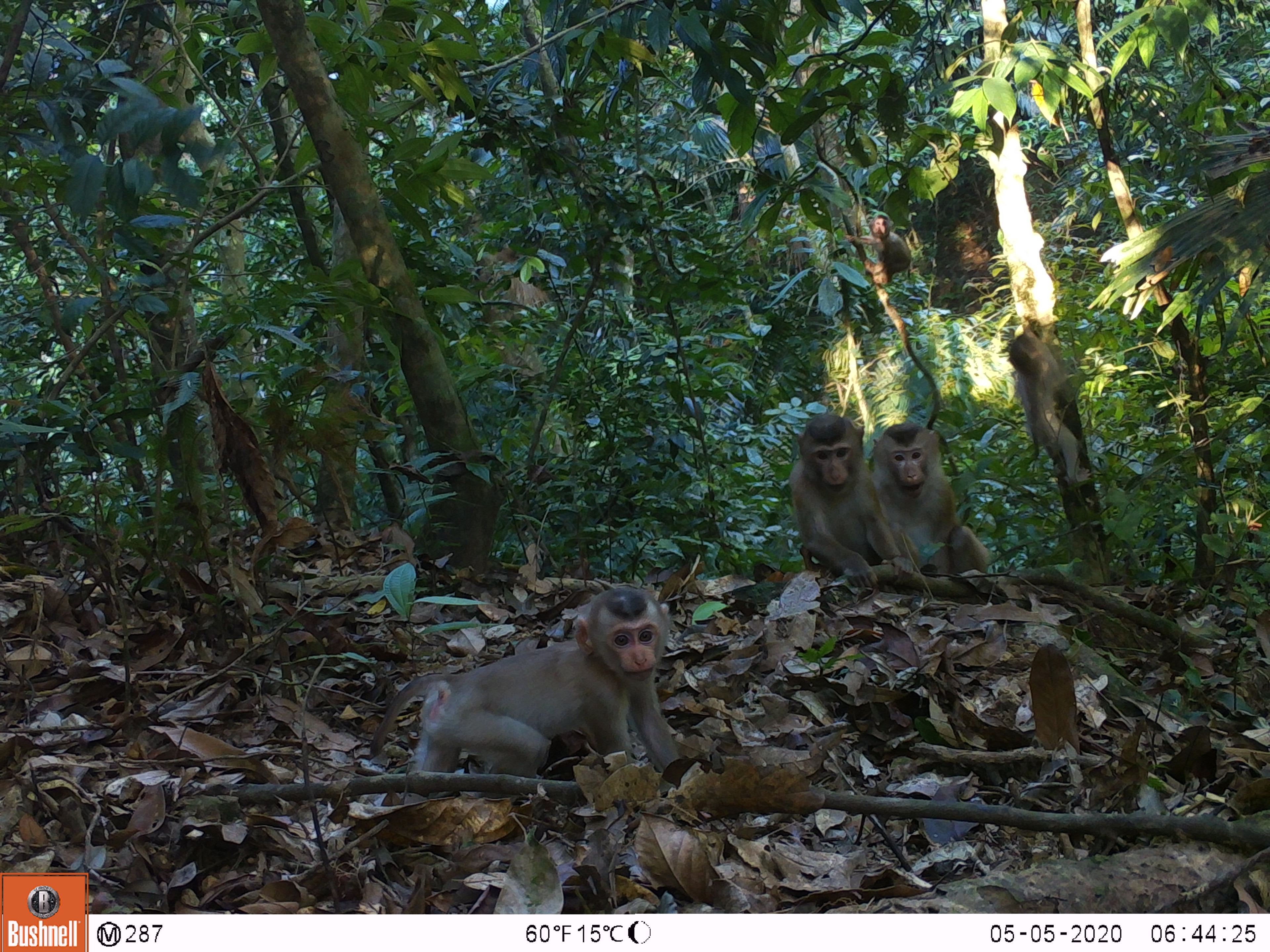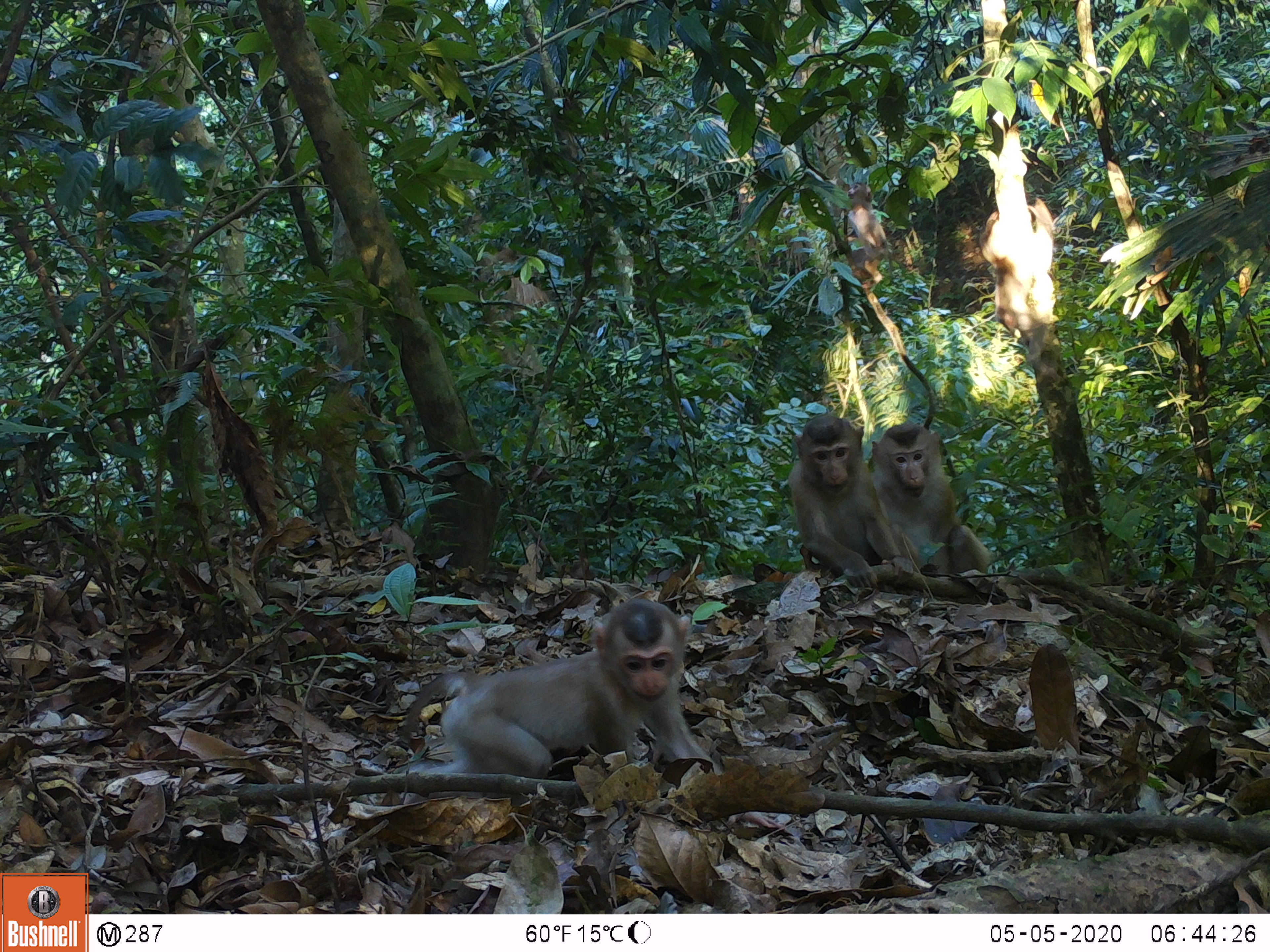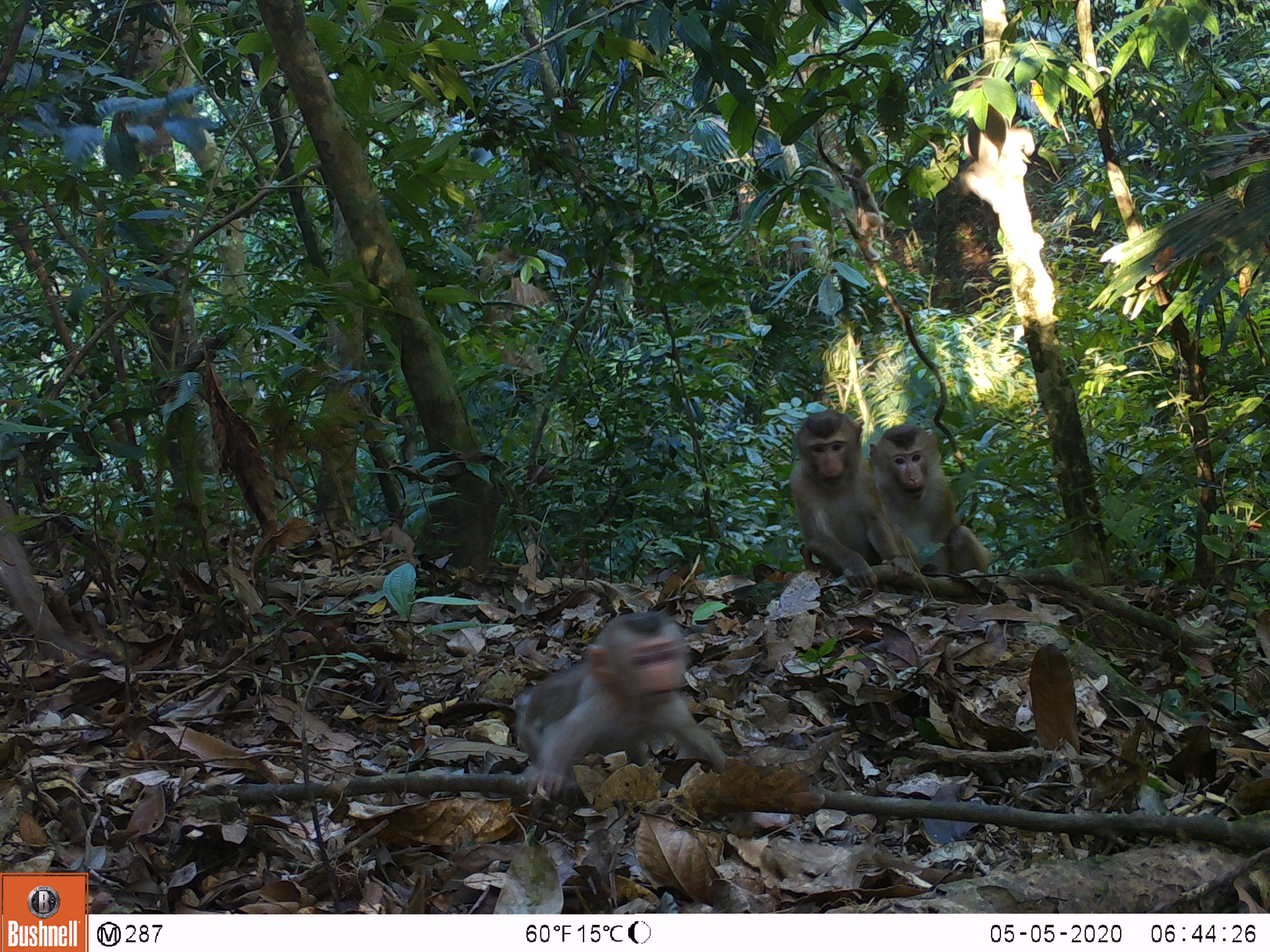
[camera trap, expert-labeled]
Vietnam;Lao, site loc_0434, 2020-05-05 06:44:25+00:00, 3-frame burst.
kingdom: Animalia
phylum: Chordata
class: Mammalia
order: Primates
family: Cercopithecidae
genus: Macaca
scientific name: Macaca nemestrina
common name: pig-tailed macaque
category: pig tailed macaque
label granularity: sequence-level